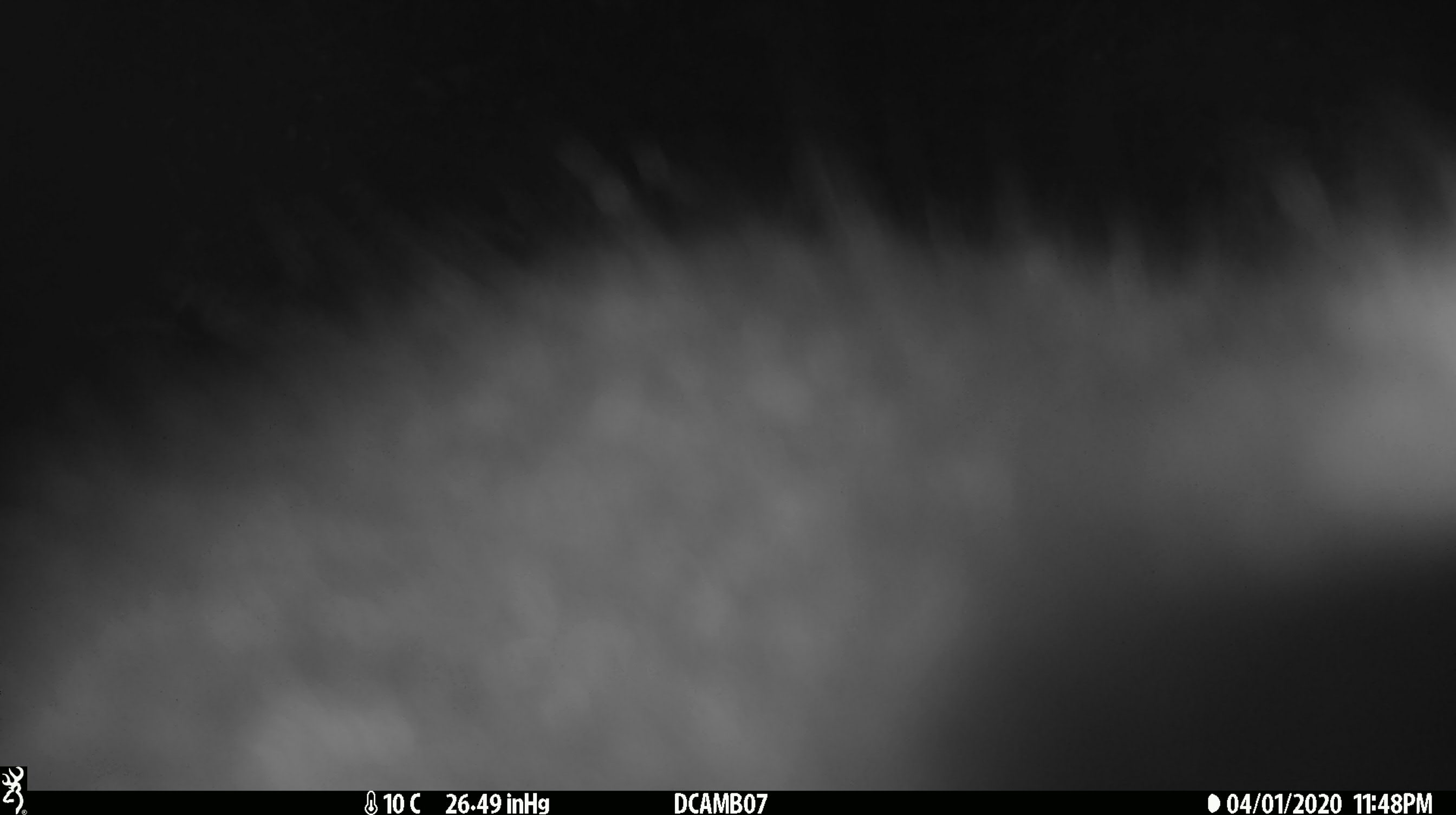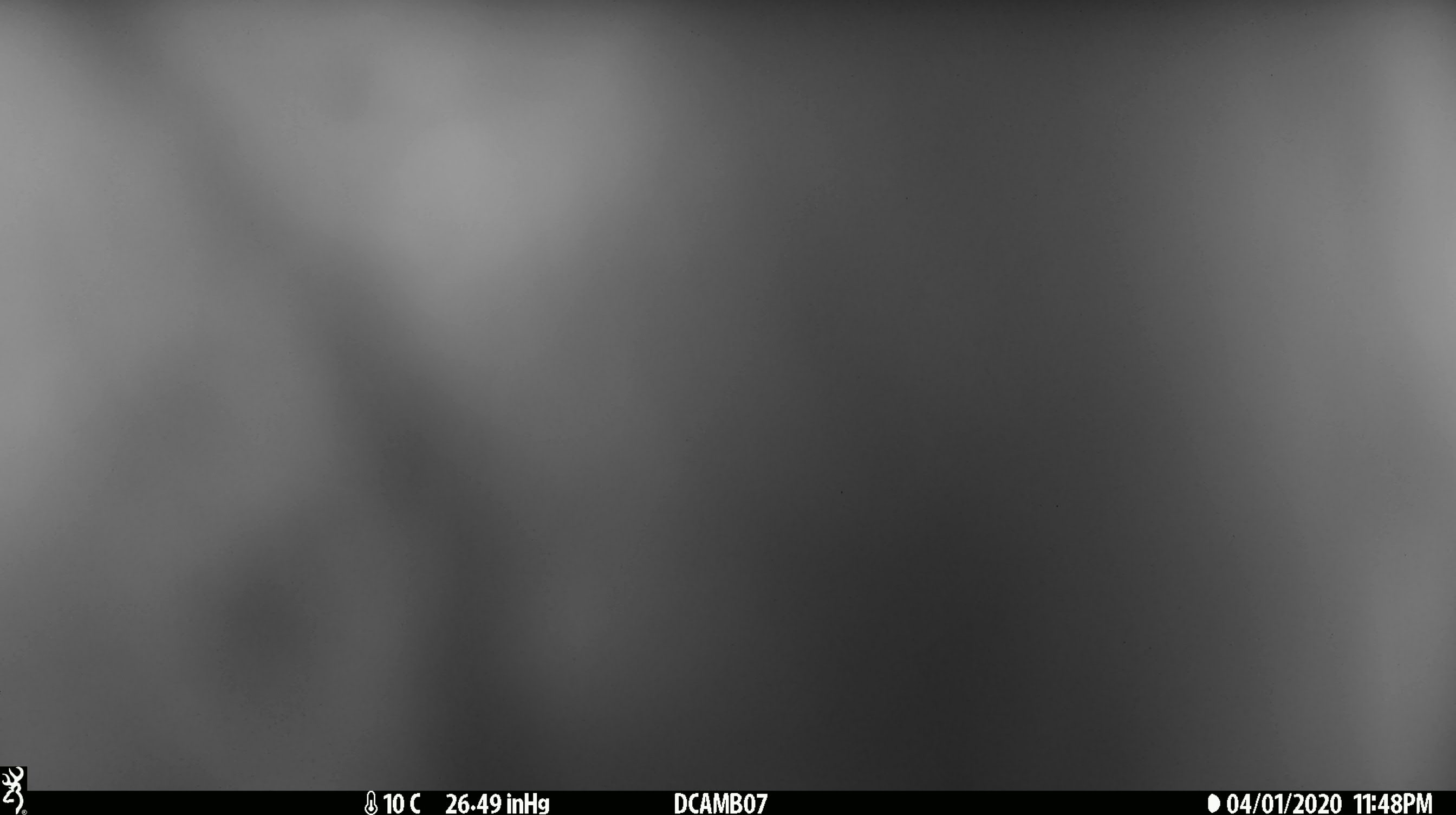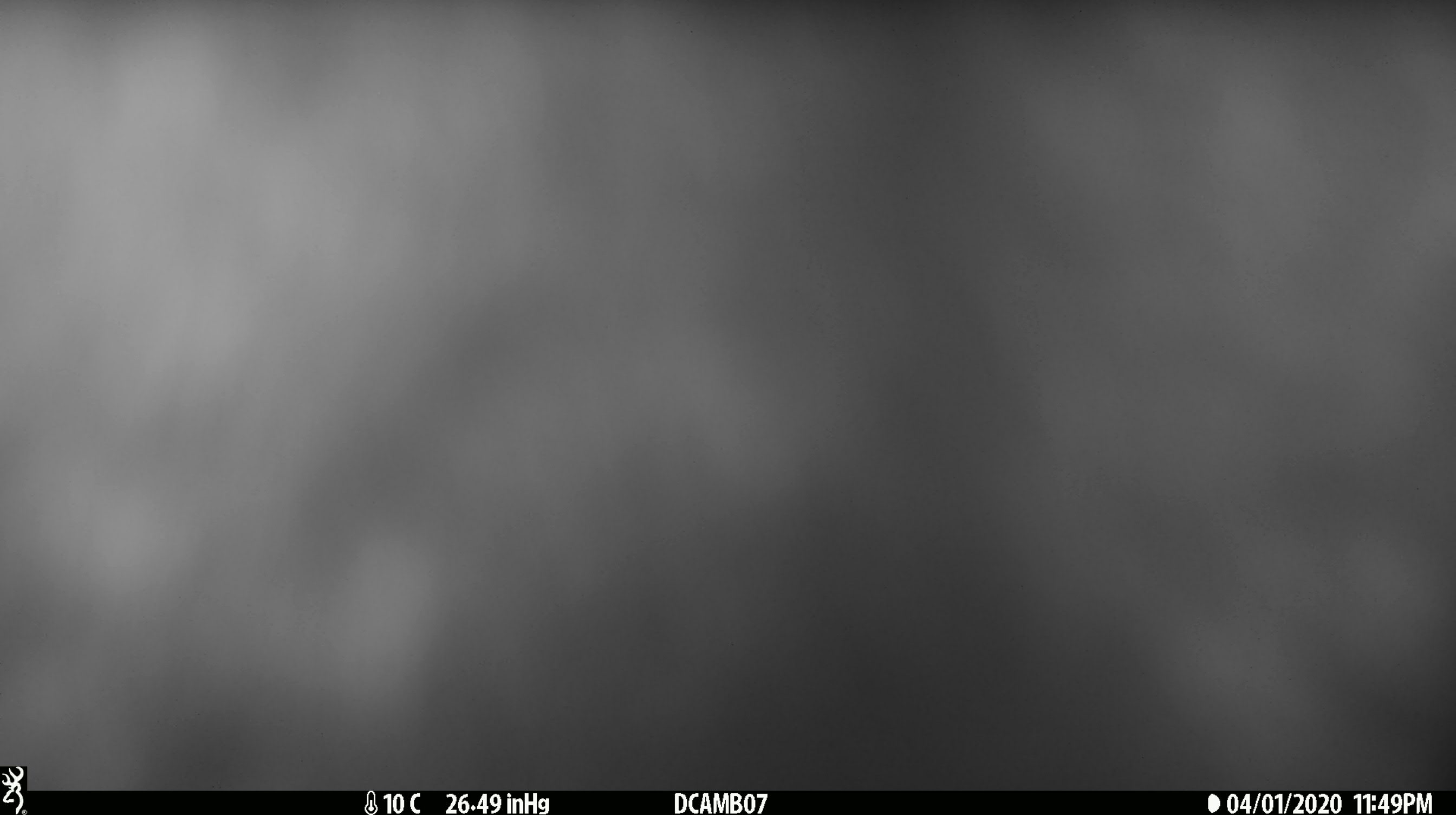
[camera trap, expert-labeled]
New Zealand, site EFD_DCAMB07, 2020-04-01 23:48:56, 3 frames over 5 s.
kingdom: Animalia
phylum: Chordata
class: Mammalia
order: Diprotodontia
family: Phalangeridae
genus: Trichosurus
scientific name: Trichosurus vulpecula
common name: common brushtail possum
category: possum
Possum (common brushtail possum) (Trichosurus vulpecula).